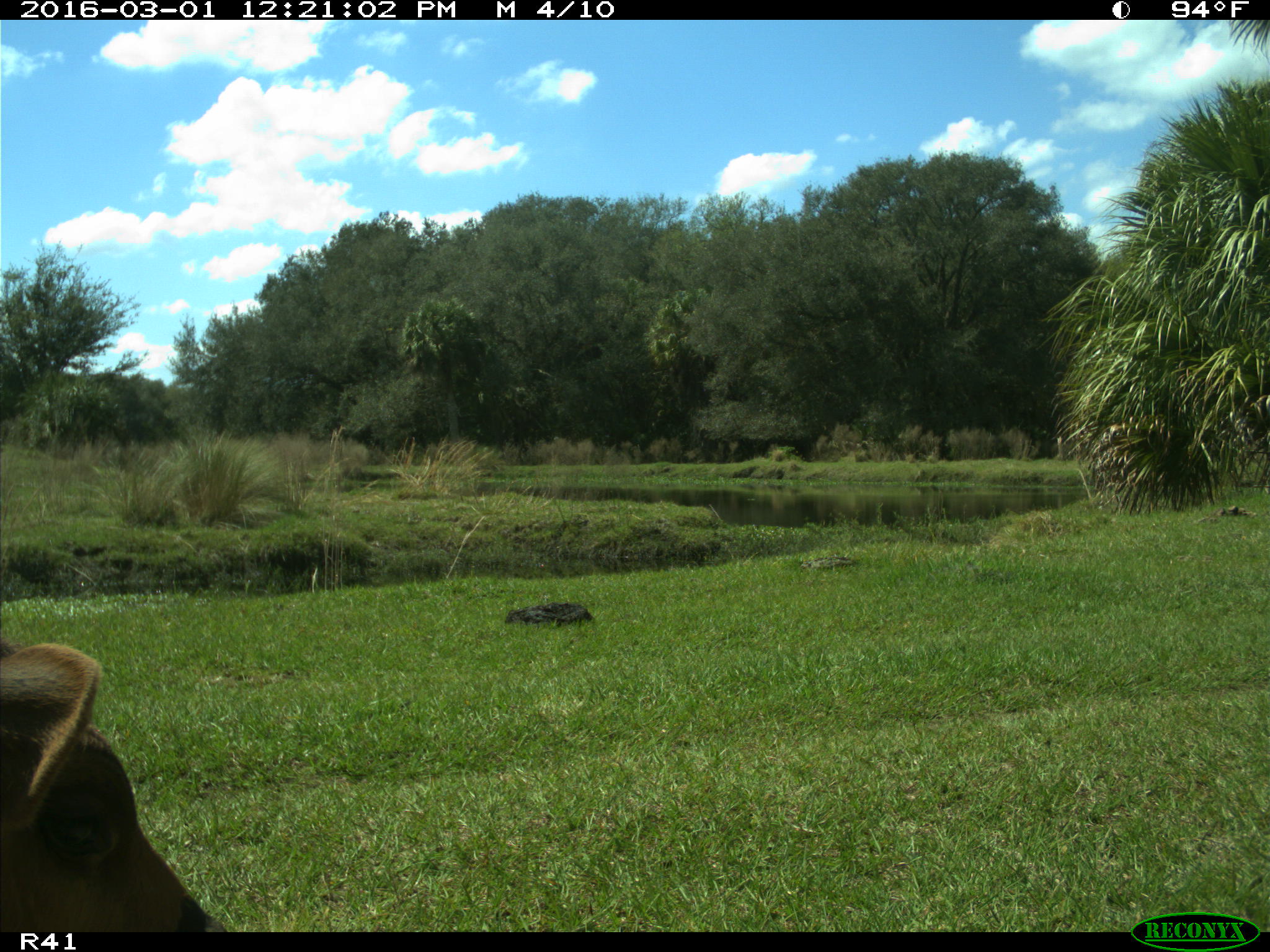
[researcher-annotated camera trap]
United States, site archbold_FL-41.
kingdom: Animalia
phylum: Chordata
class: Mammalia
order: Artiodactyla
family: Bovidae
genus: Bos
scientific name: Bos taurus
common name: domestic cow